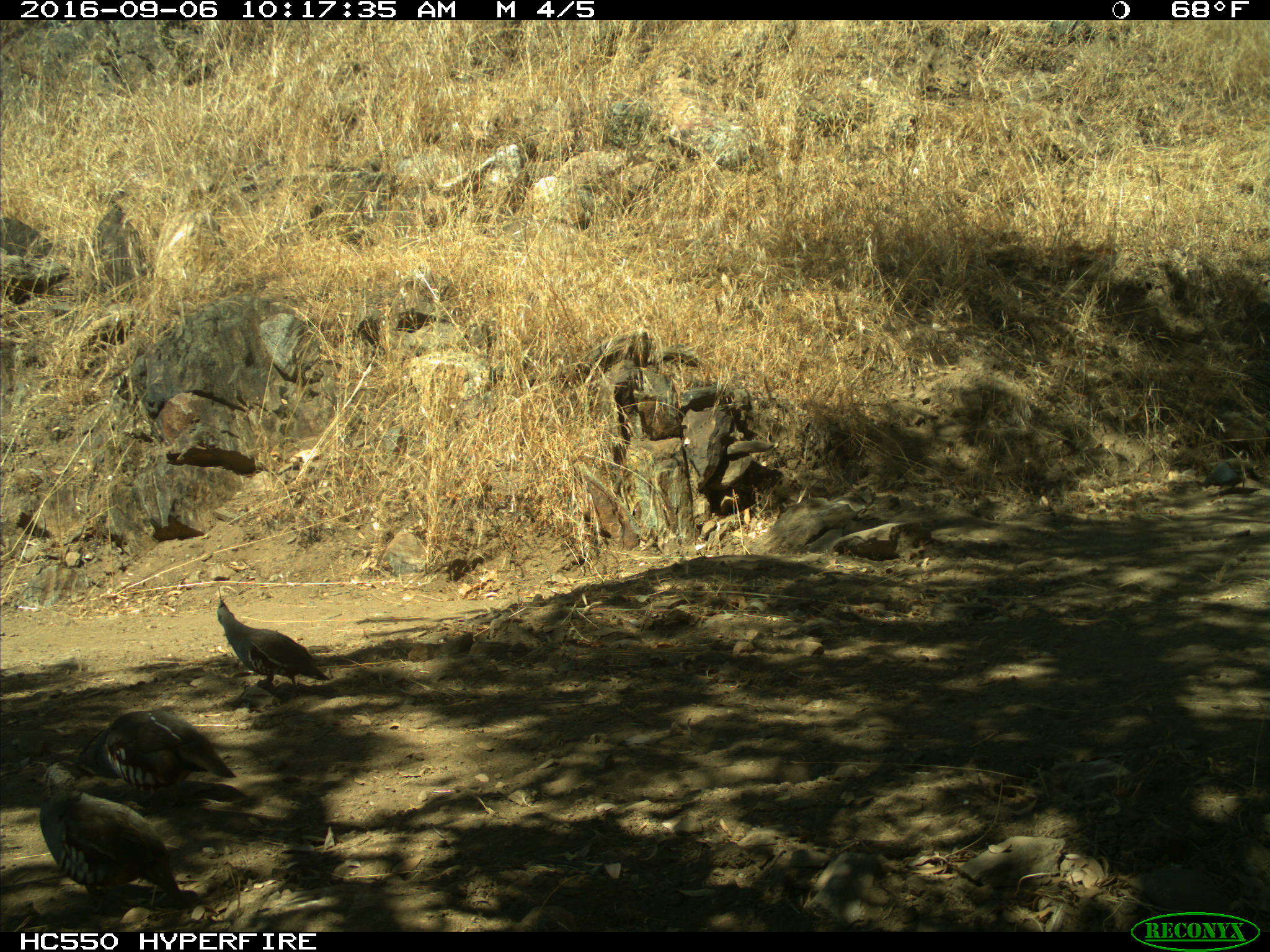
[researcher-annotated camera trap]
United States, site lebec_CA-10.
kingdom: Animalia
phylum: Chordata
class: Aves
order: Galliformes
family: Odontophoridae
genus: Callipepla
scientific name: Callipepla californica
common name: california quail